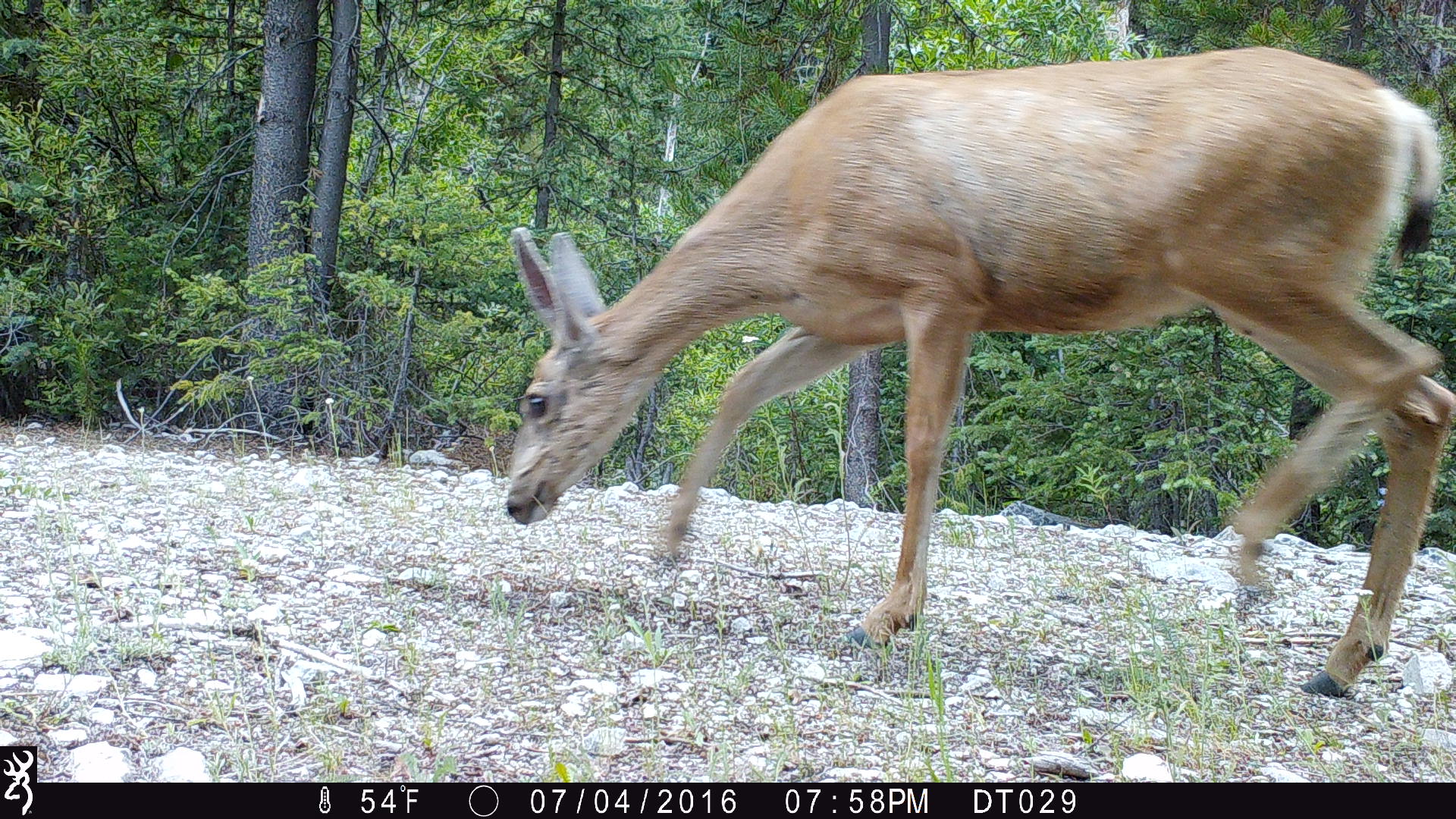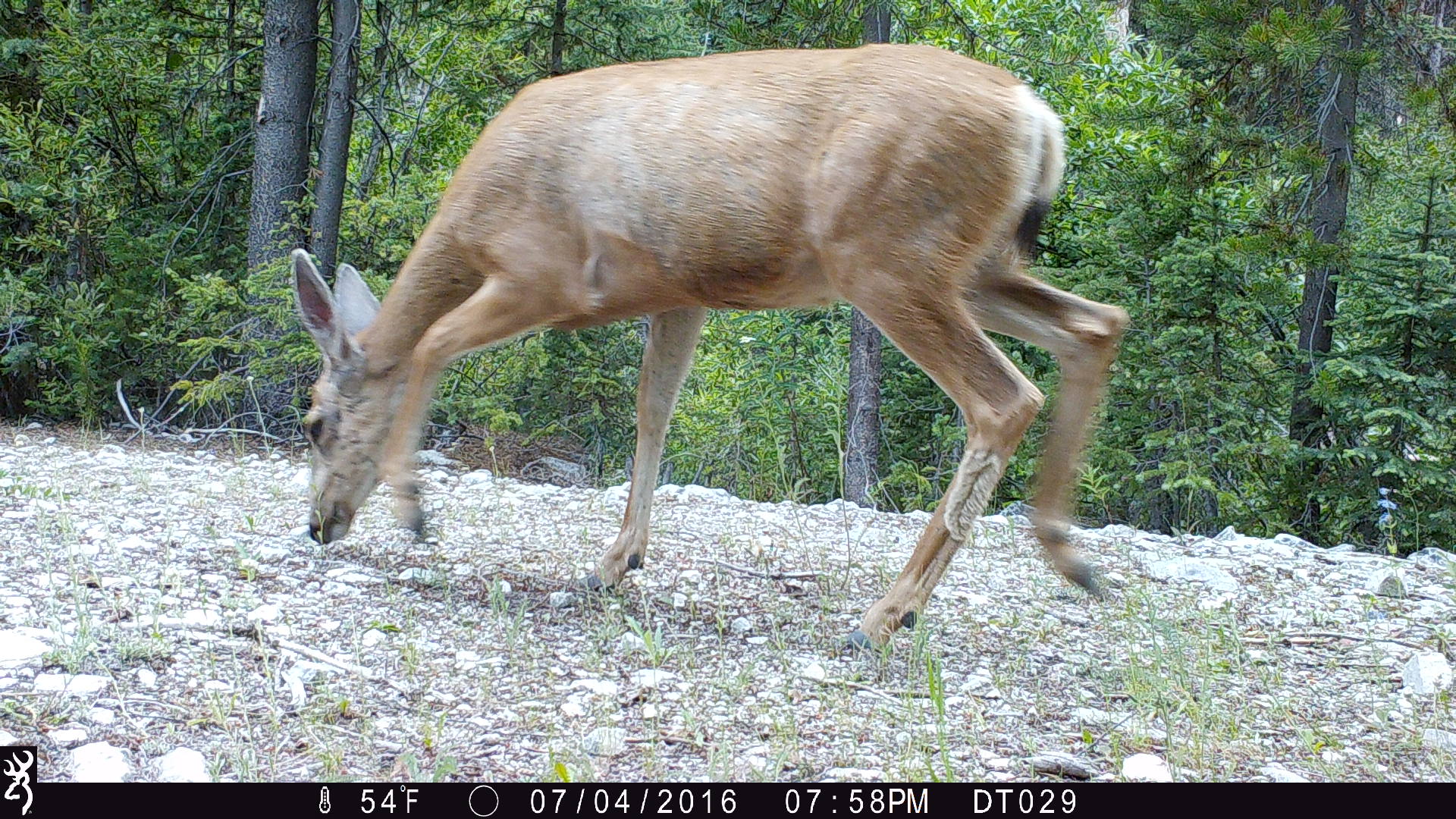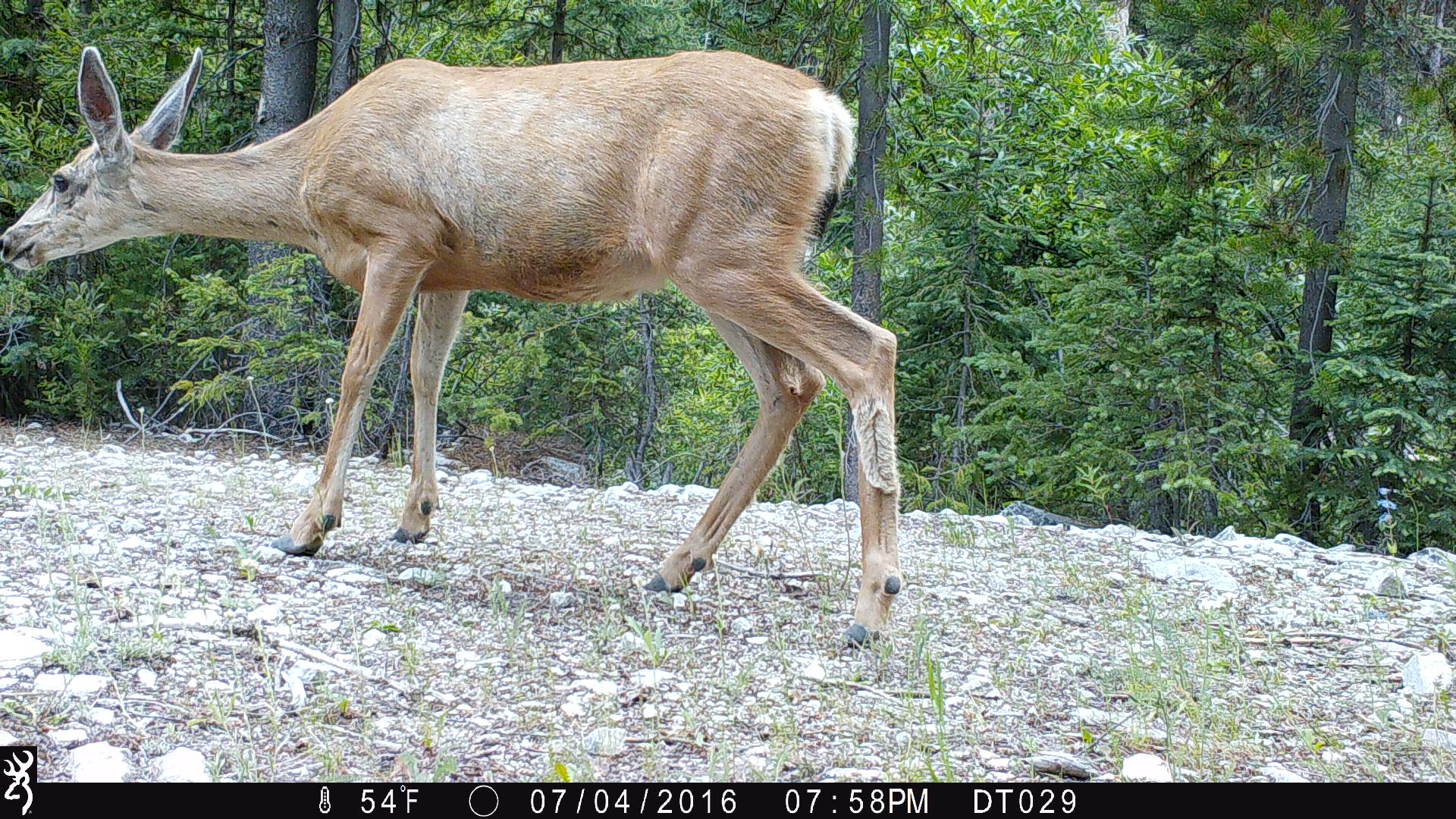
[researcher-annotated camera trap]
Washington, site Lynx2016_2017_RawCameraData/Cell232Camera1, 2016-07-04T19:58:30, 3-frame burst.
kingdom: Animalia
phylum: Chordata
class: Mammalia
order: Artiodactyla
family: Cervidae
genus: Odocoileus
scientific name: Odocoileus hemionus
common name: mule deer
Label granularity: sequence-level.